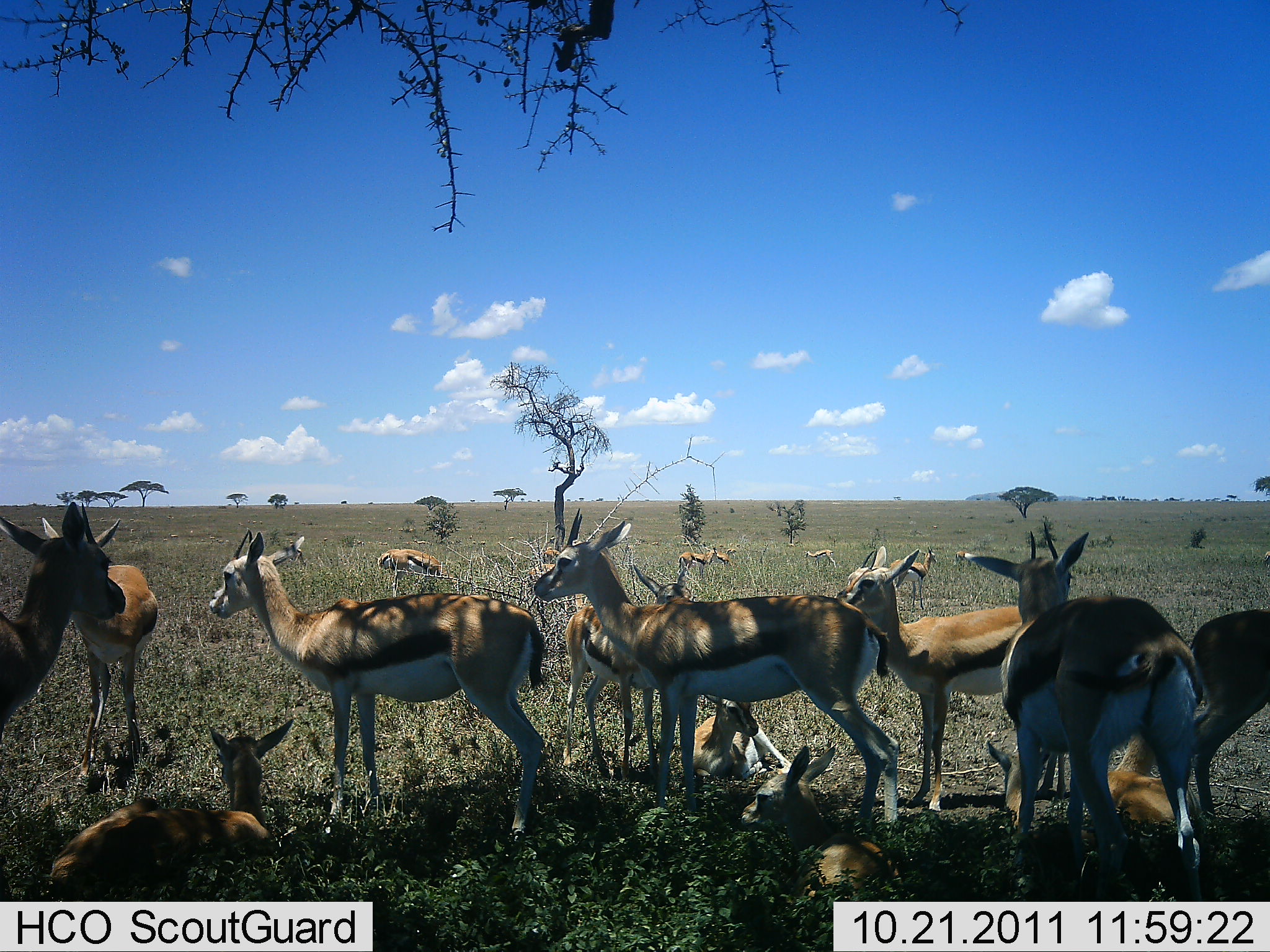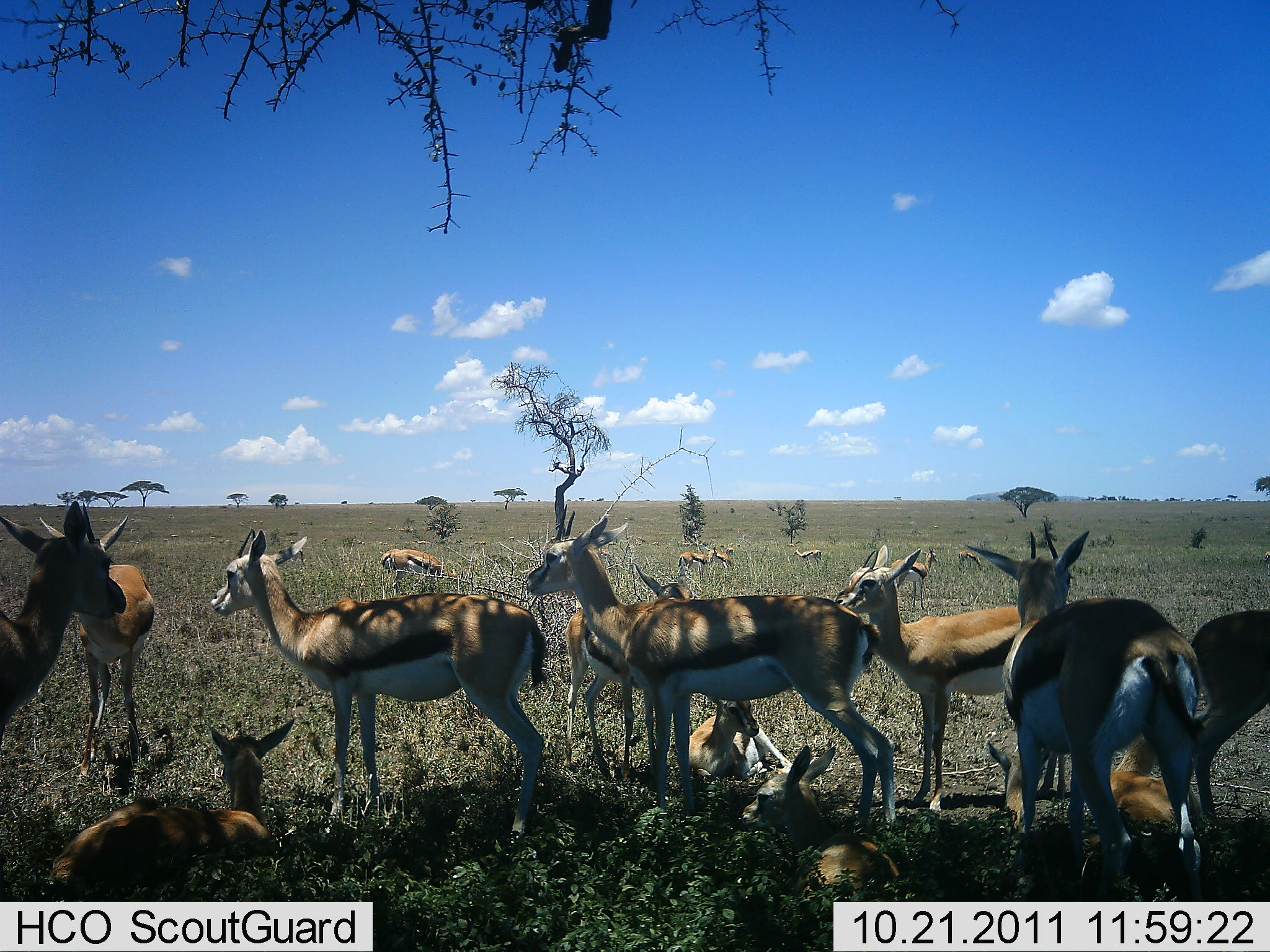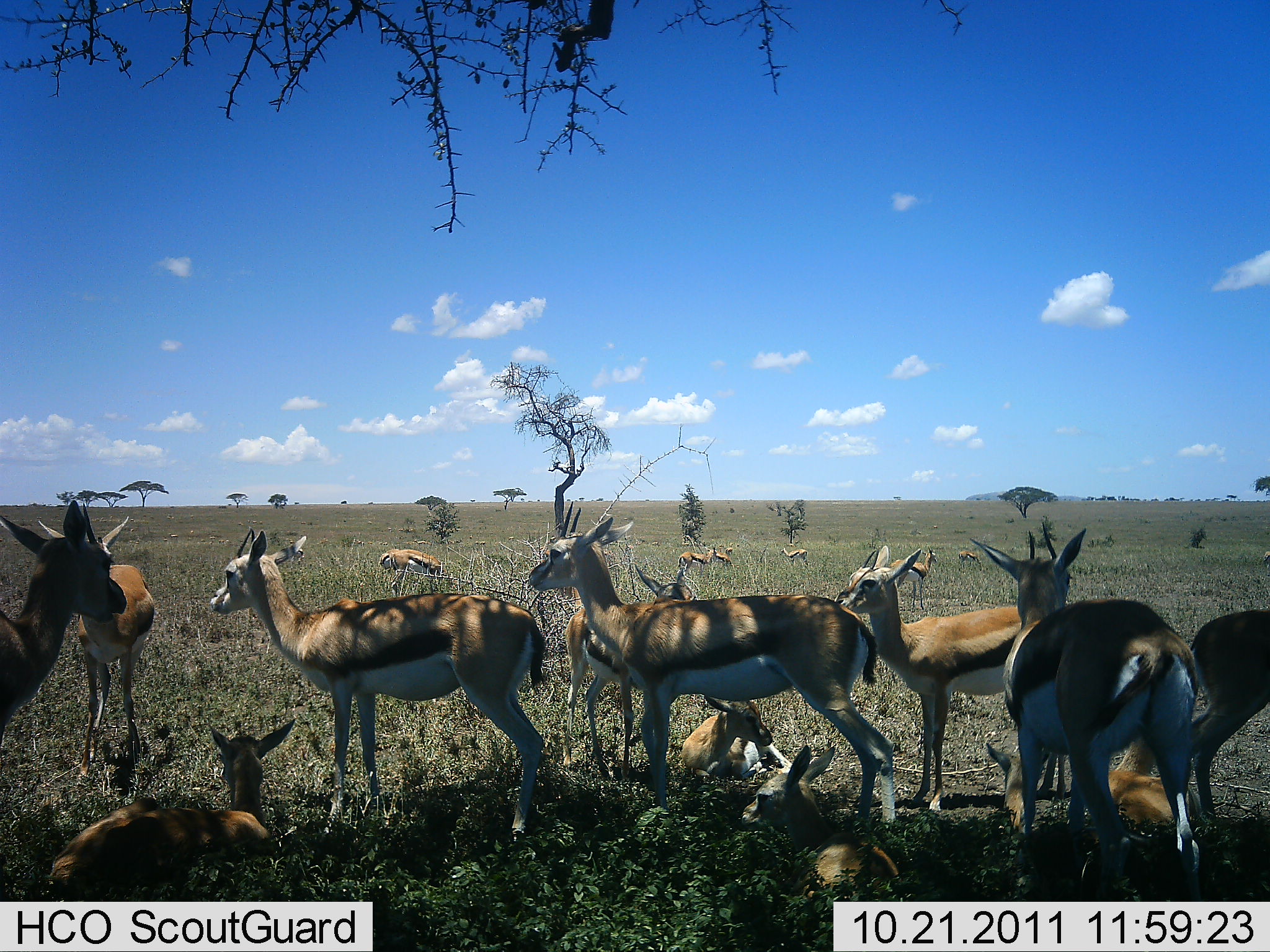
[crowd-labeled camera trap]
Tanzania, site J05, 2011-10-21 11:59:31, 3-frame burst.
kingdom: Animalia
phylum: Chordata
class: Mammalia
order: Artiodactyla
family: Bovidae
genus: Eudorcas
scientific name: Eudorcas thomsonii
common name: thomson's gazelle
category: gazellethomsons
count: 11-50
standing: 93%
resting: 93%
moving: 21%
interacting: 0%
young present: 43%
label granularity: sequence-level